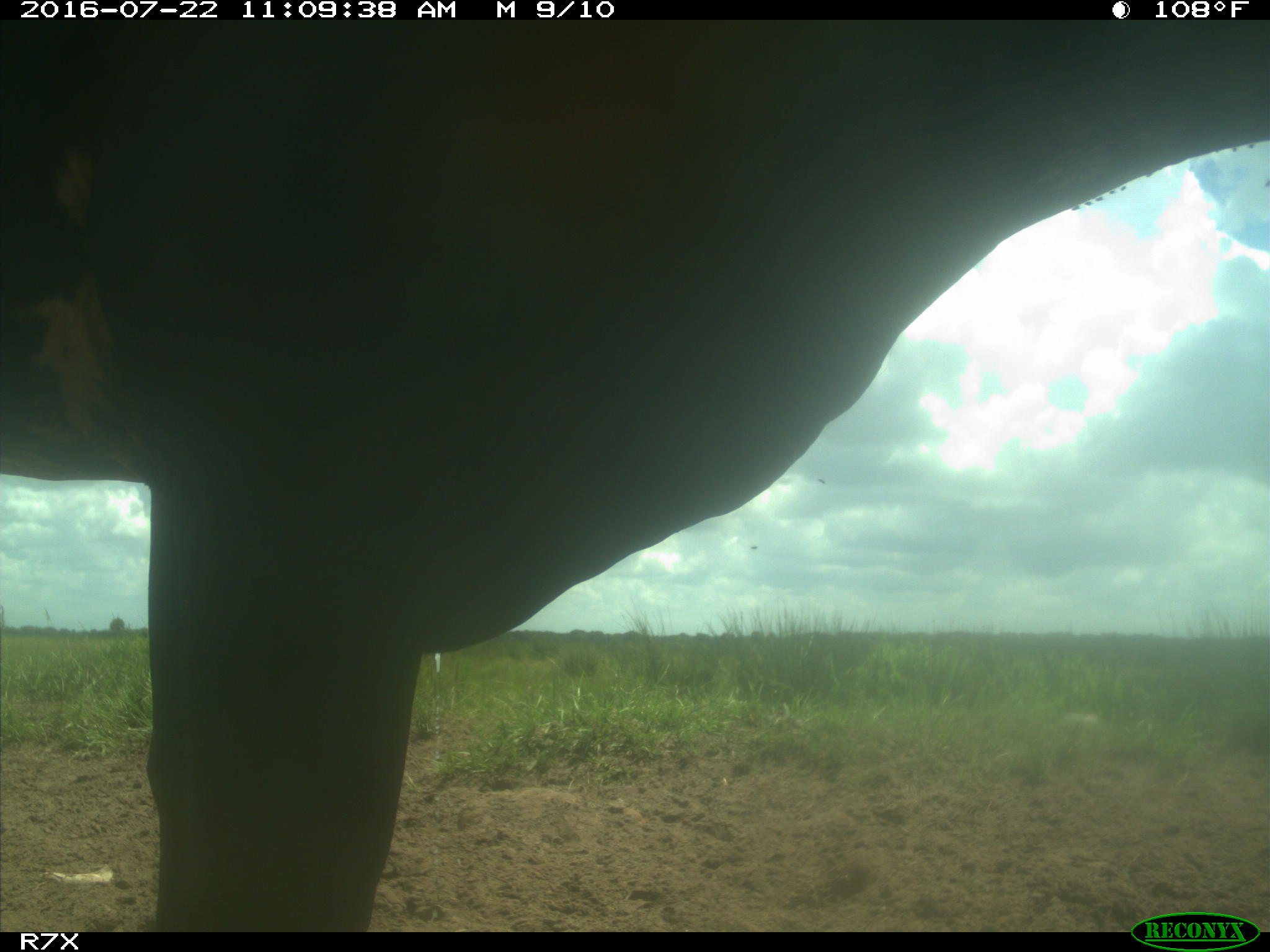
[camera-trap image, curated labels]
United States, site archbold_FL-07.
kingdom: Animalia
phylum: Chordata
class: Mammalia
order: Artiodactyla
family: Bovidae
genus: Bos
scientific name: Bos taurus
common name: domestic cow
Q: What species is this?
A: Bos taurus (domestic cow).